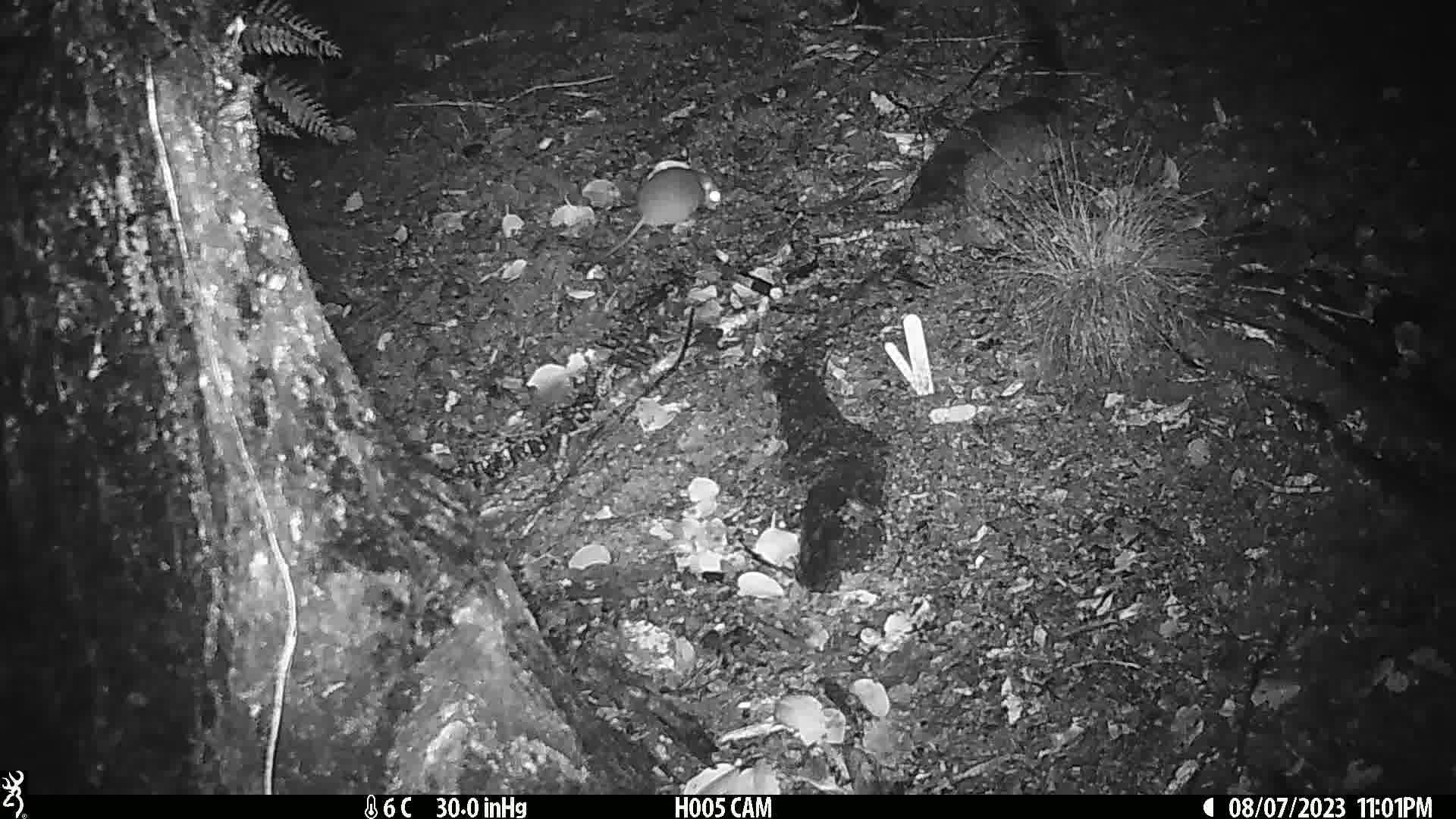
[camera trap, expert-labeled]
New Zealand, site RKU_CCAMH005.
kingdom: Animalia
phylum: Chordata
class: Mammalia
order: Rodentia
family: Muridae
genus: Rattus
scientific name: Rattus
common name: rat